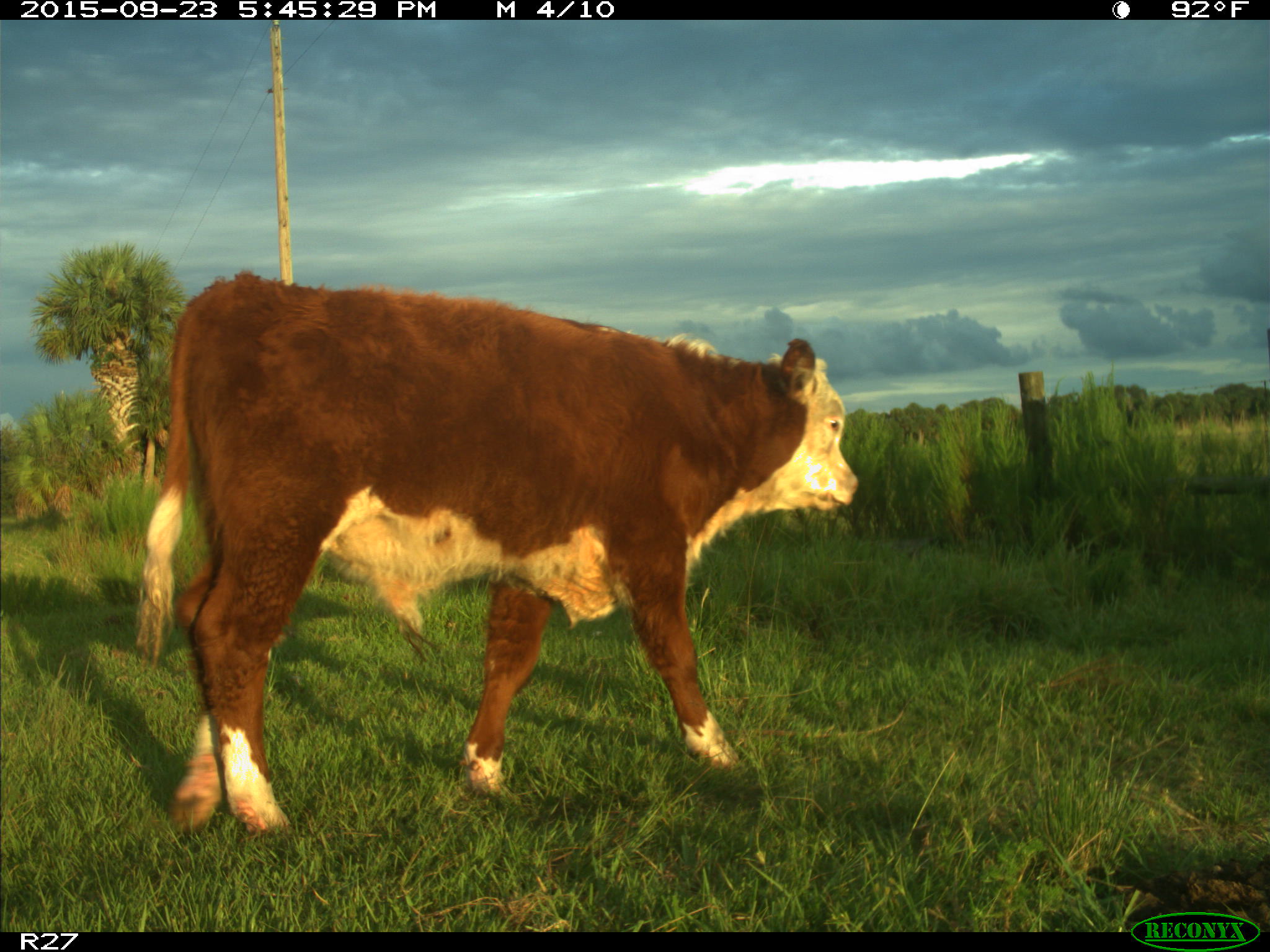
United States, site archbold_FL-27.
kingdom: Animalia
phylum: Chordata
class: Mammalia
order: Artiodactyla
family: Bovidae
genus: Bos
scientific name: Bos taurus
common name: domestic cow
Bos taurus (domestic cow).